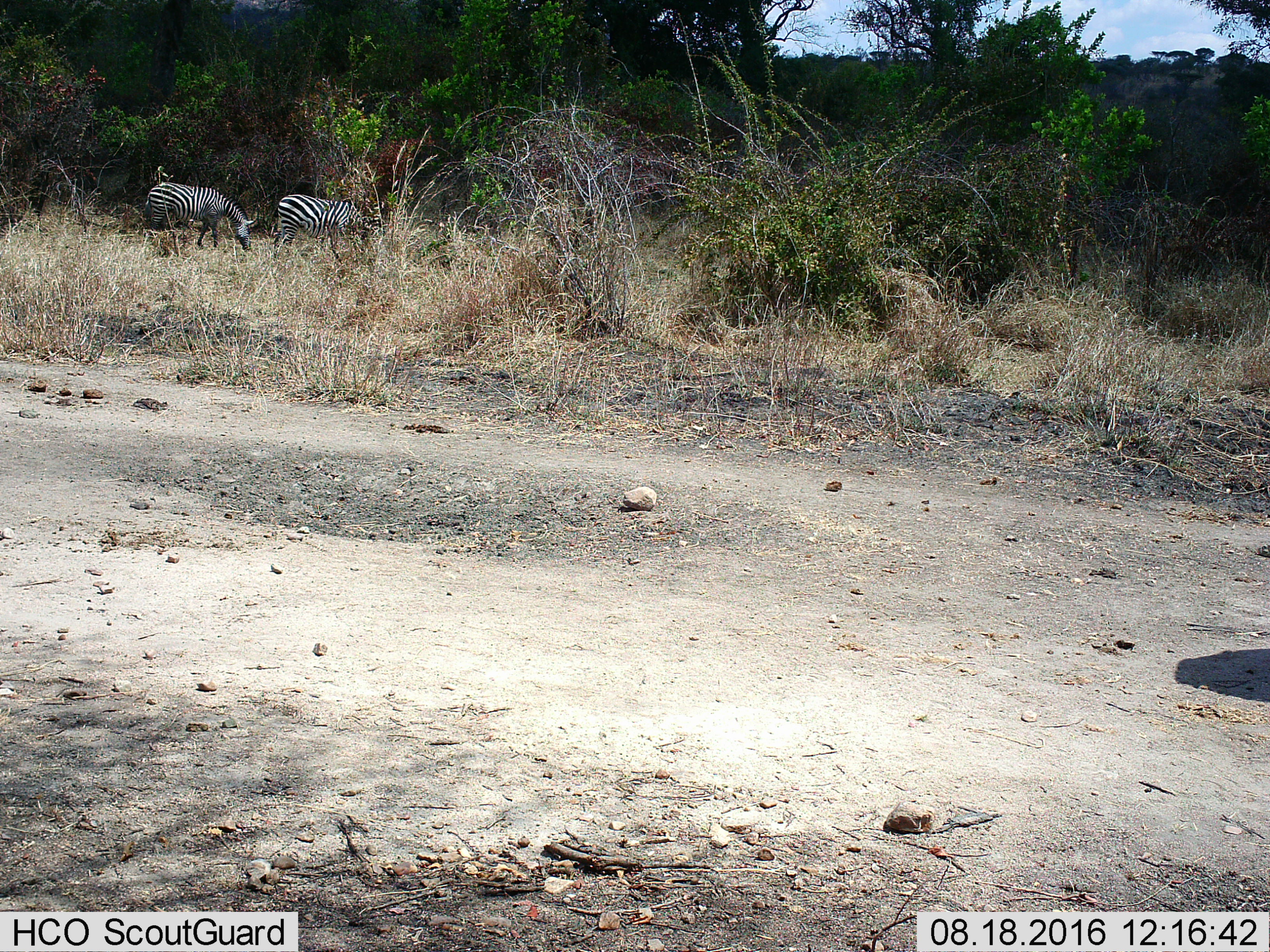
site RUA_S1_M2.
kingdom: Animalia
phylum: Chordata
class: Mammalia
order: Perissodactyla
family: Equidae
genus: Equus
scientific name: Equus quagga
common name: plains zebra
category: zebraplains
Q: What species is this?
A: Zebraplains (plains zebra) (Equus quagga).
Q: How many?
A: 2.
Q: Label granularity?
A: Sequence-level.